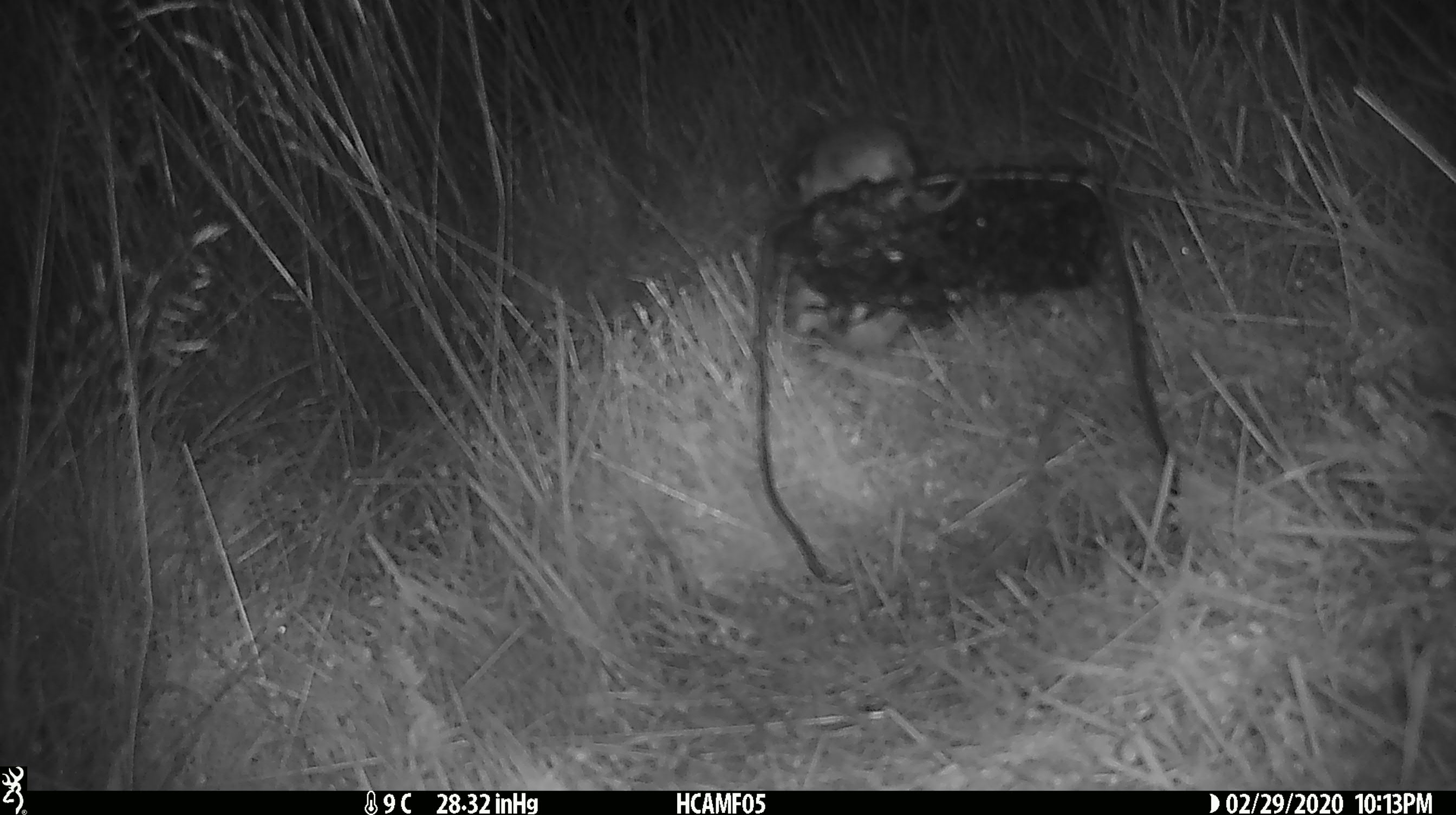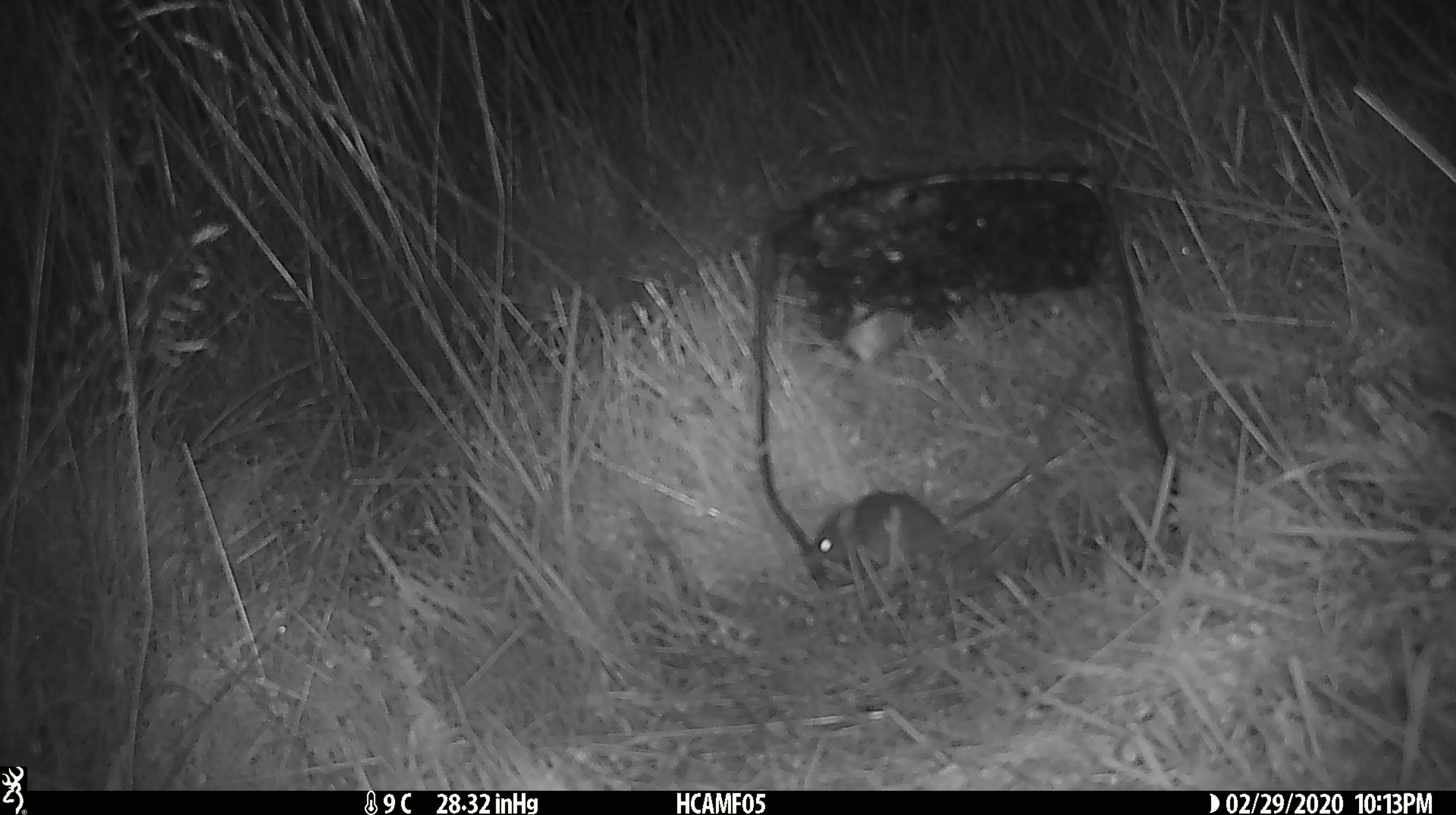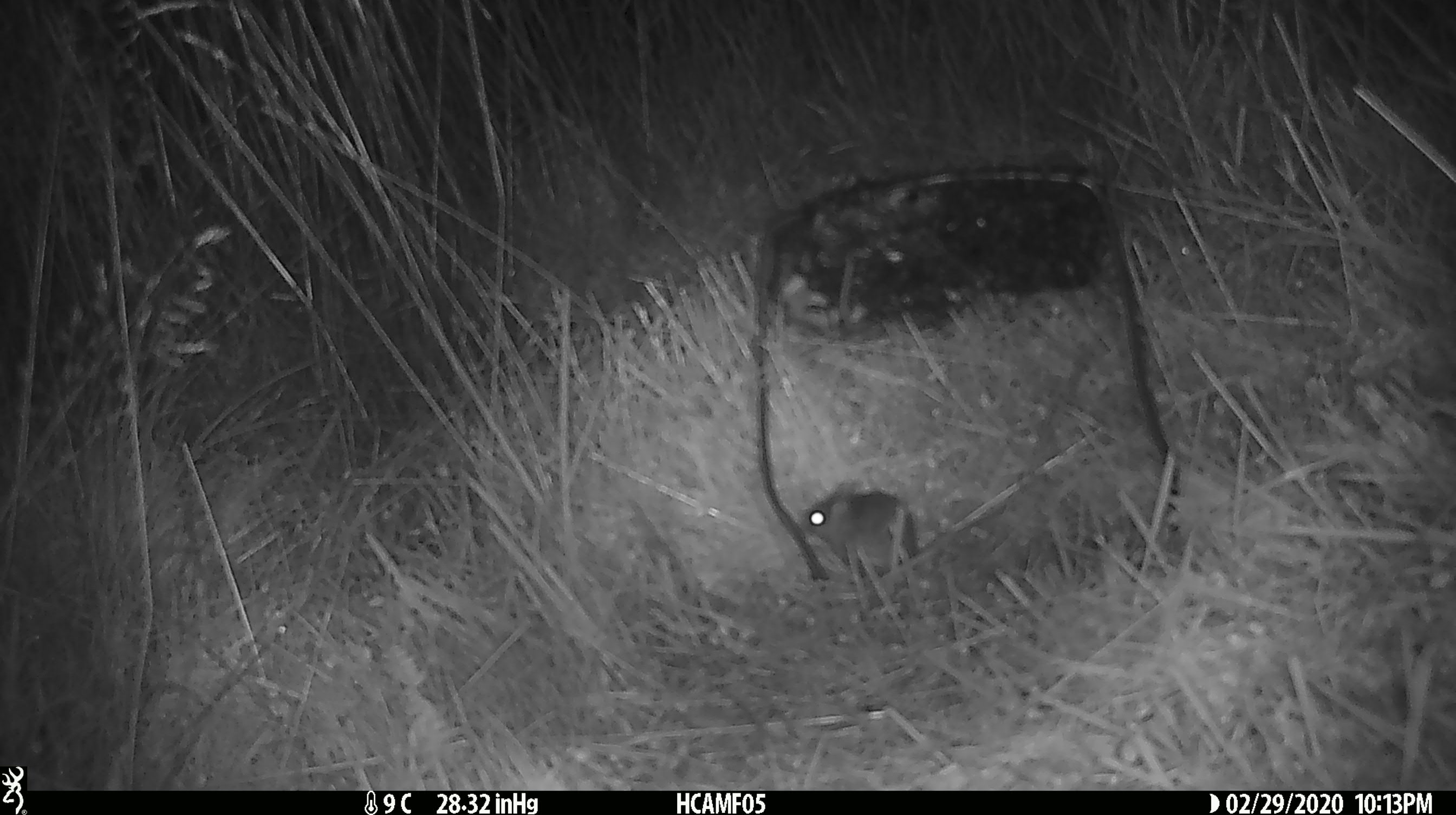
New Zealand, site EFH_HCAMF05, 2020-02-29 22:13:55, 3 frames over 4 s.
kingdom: Animalia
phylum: Chordata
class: Mammalia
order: Rodentia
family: Muridae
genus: Mus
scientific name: Mus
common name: mouse